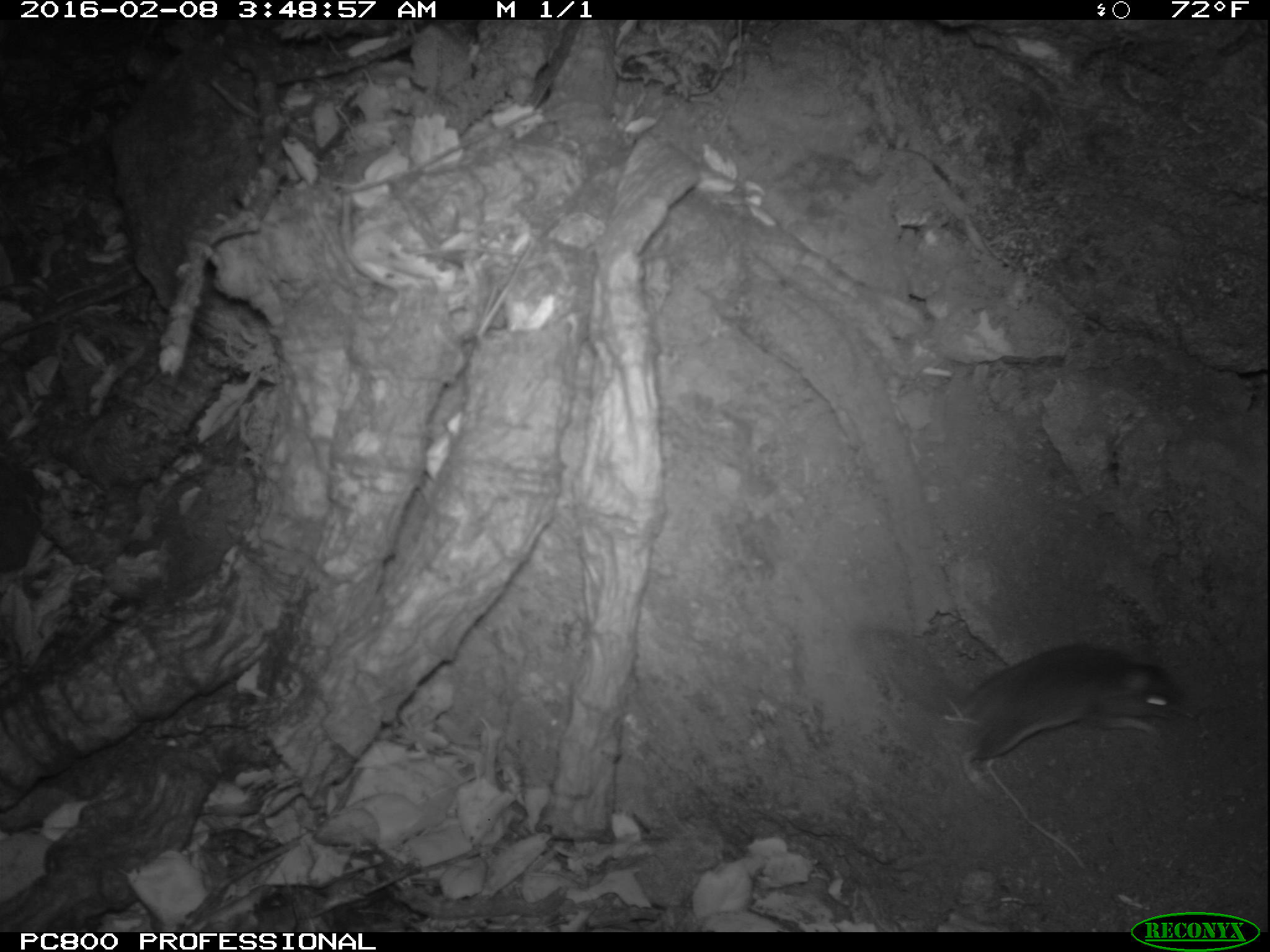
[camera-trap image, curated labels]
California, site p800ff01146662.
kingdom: Animalia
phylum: Chordata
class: Mammalia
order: Rodentia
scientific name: Rodentia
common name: rodent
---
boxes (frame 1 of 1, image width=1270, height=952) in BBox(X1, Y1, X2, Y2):
rodent: BBox(845, 595, 1185, 802)